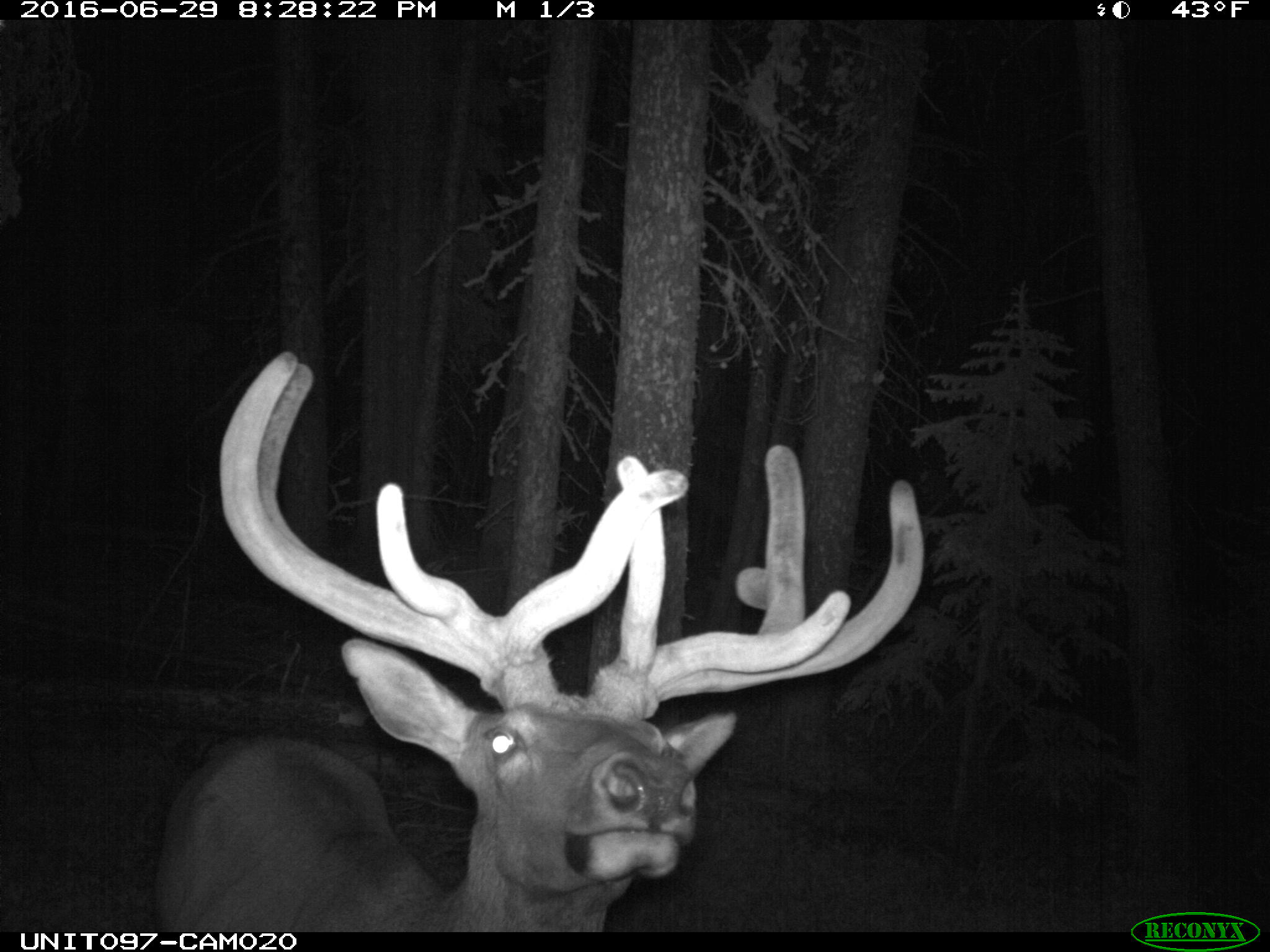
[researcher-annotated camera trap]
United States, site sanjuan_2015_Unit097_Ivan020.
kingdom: Animalia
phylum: Chordata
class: Mammalia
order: Artiodactyla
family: Cervidae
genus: Cervus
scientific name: Cervus elaphus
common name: red deer